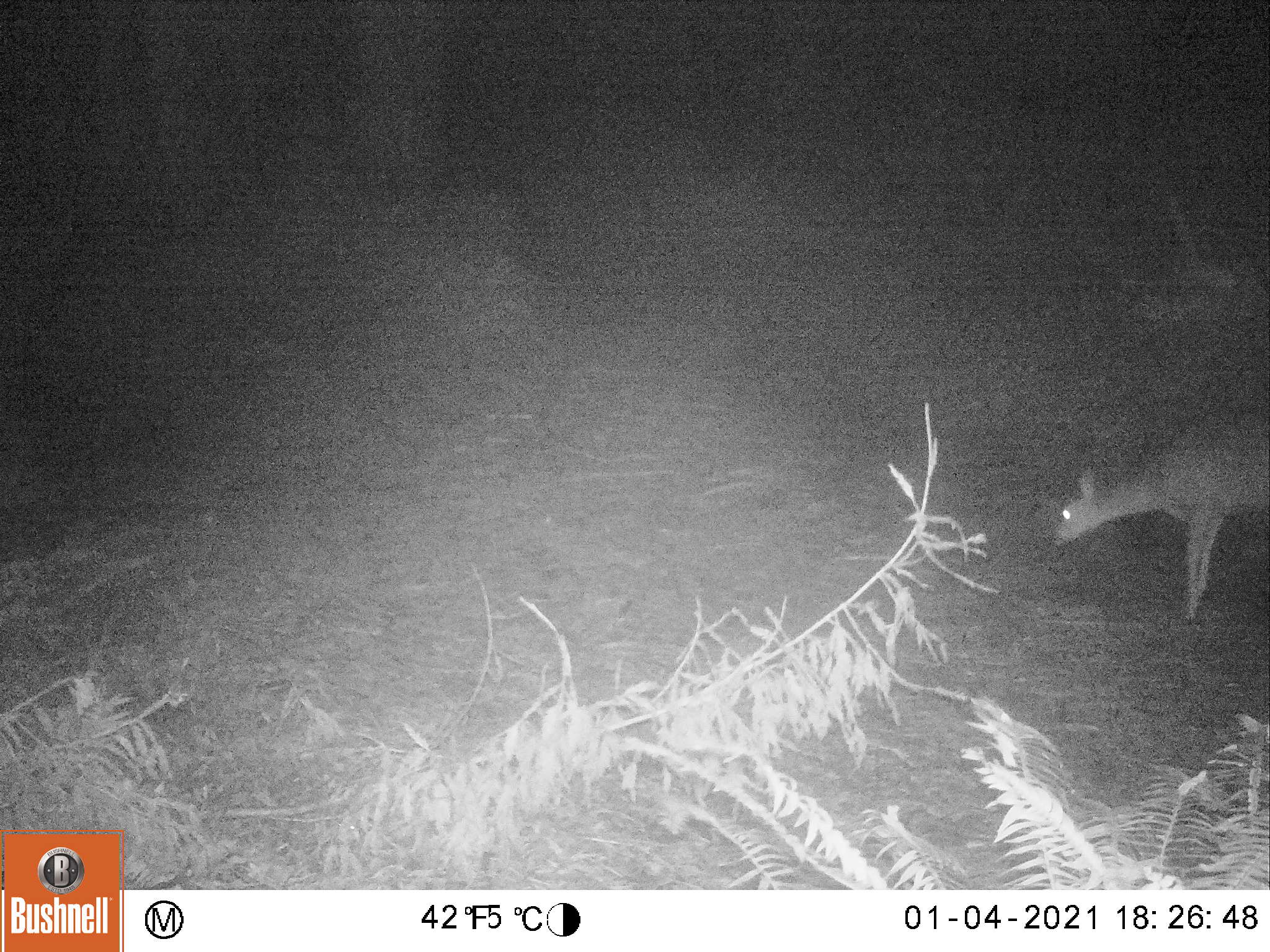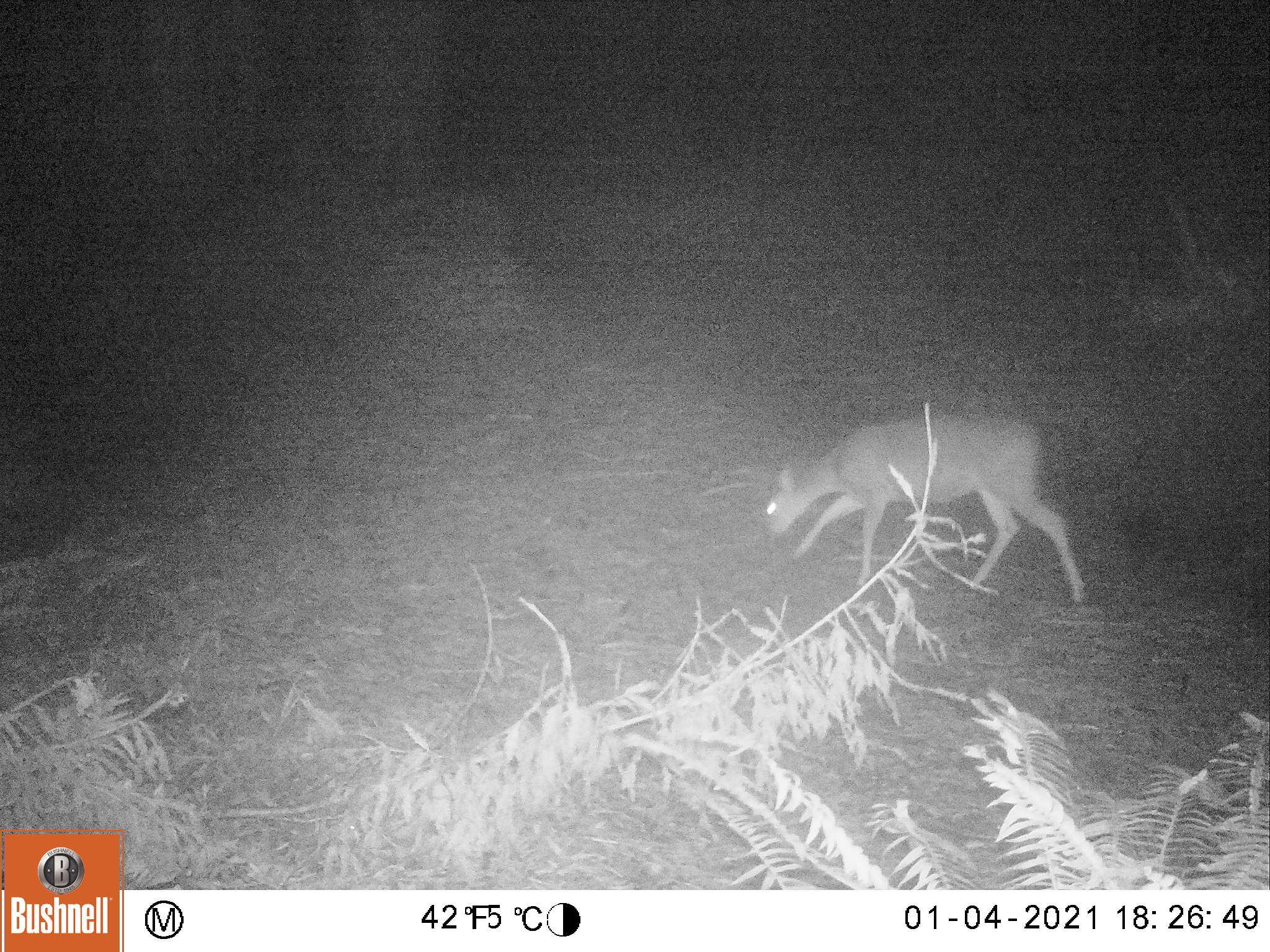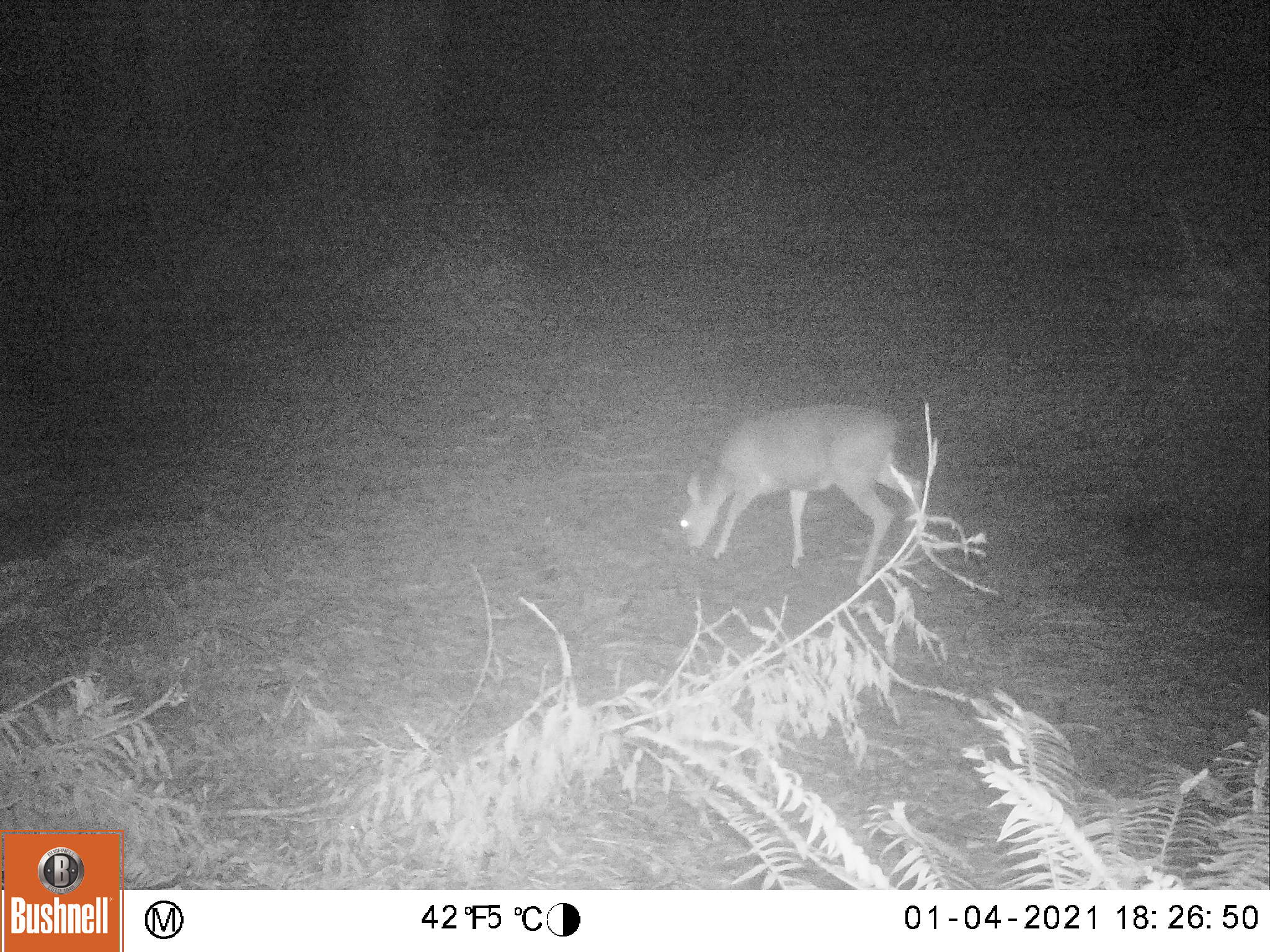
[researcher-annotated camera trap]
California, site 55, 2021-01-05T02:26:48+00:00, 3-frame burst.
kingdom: Animalia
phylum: Chordata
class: Mammalia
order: Artiodactyla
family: Cervidae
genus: Odocoileus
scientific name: Odocoileus hemionus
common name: mule deer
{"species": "mule deer (Odocoileus hemionus)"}